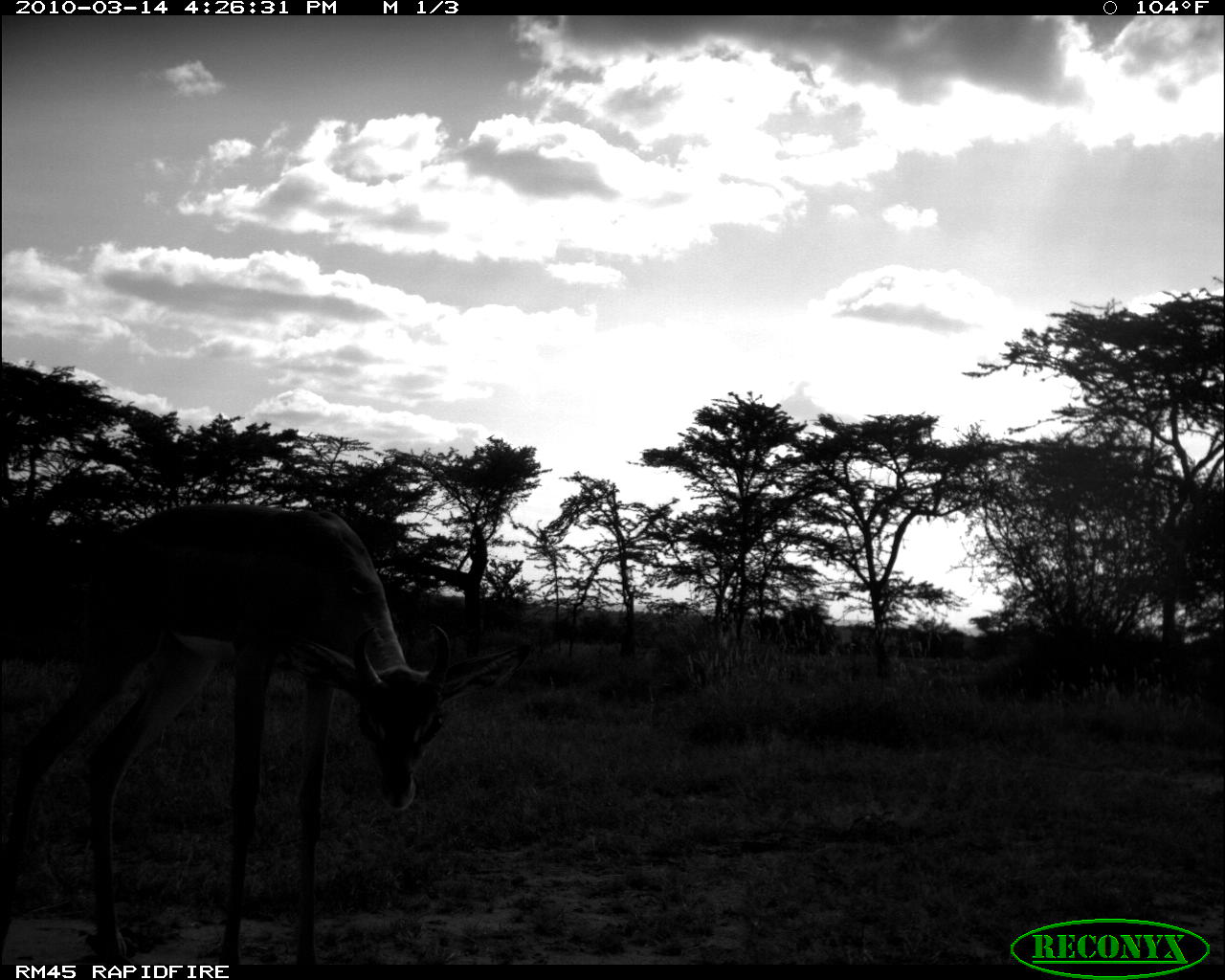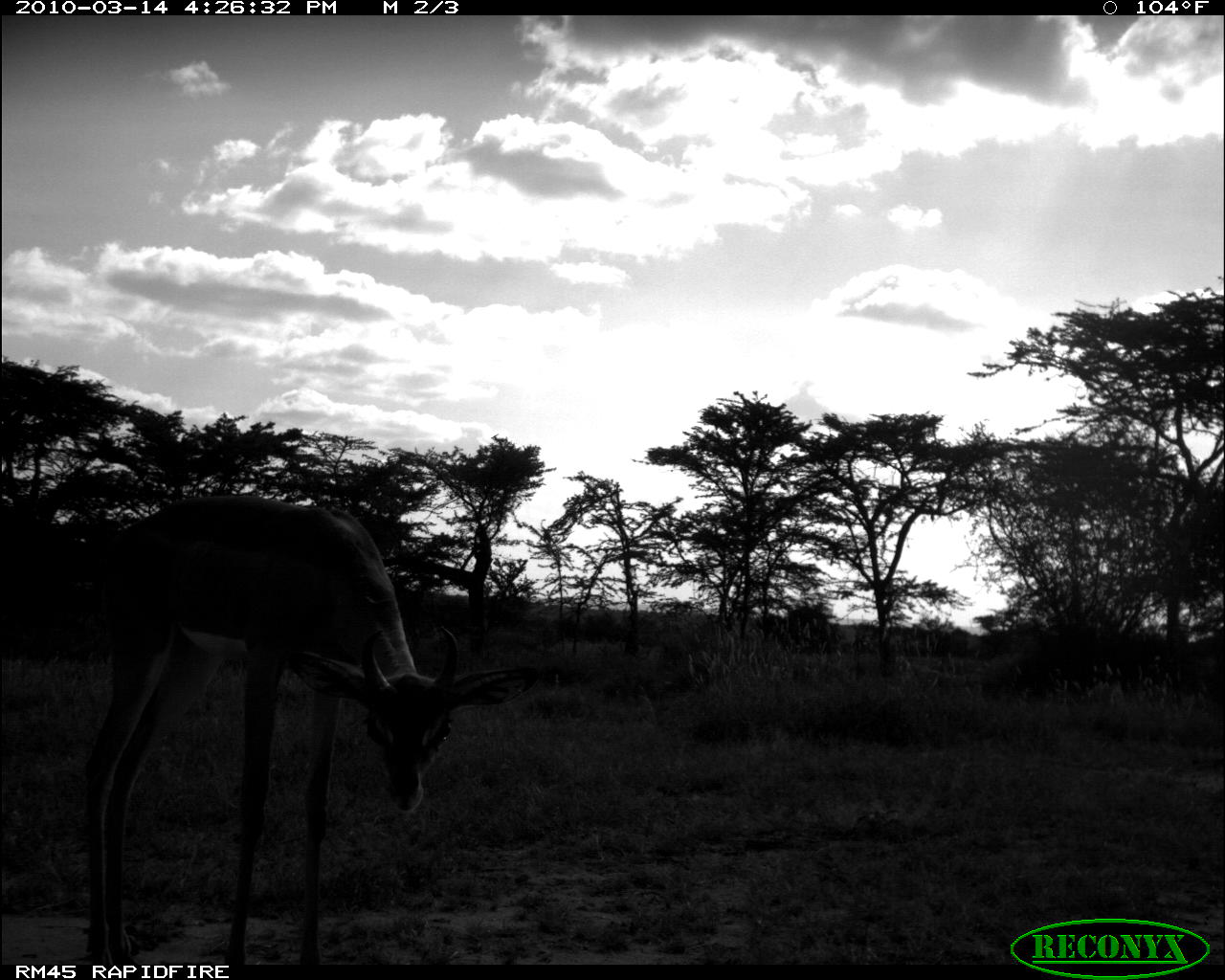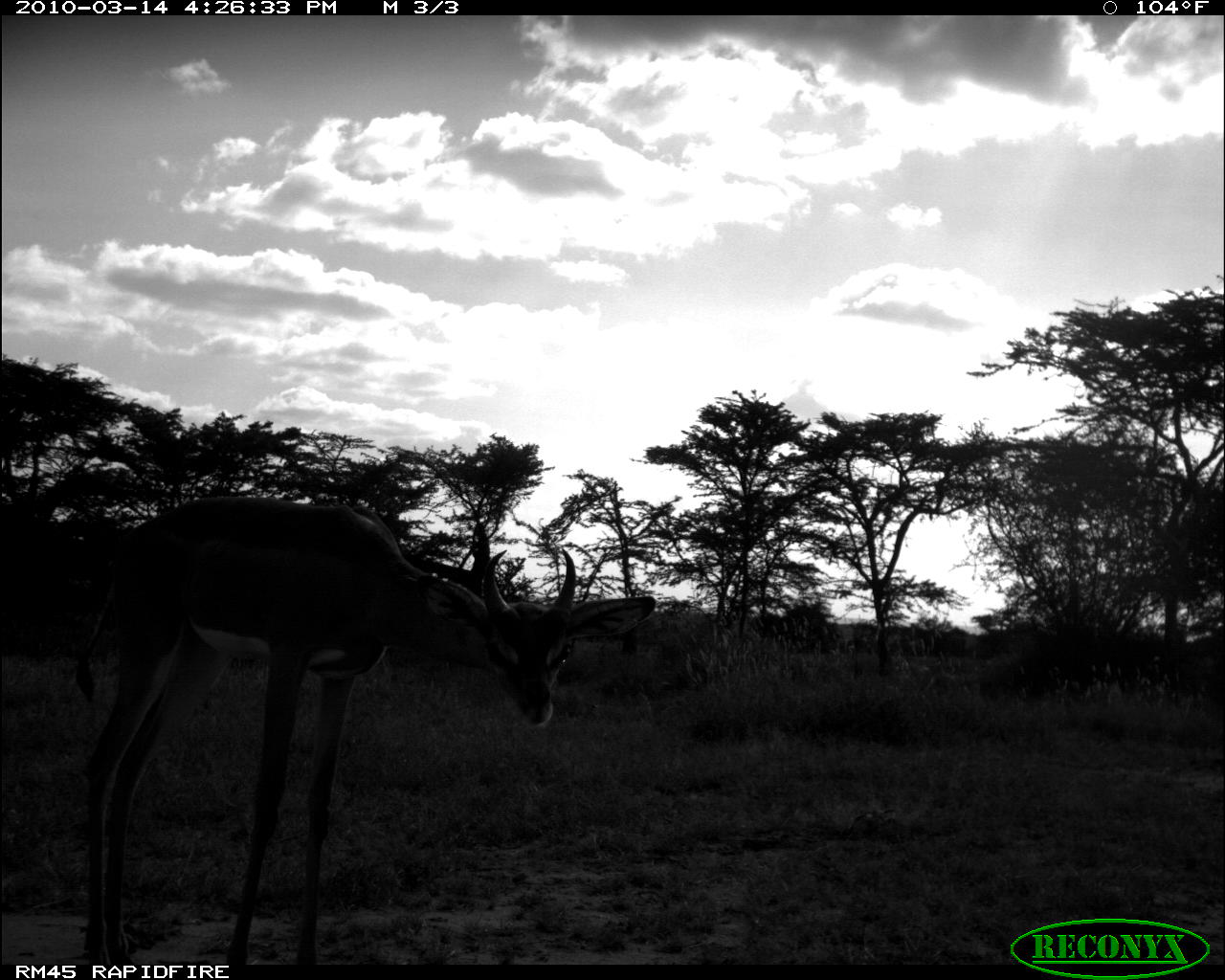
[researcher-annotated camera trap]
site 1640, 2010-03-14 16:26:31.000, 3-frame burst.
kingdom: Animalia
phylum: Chordata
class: Mammalia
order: Artiodactyla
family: Bovidae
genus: Litocranius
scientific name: Litocranius walleri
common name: gerenuk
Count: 1.